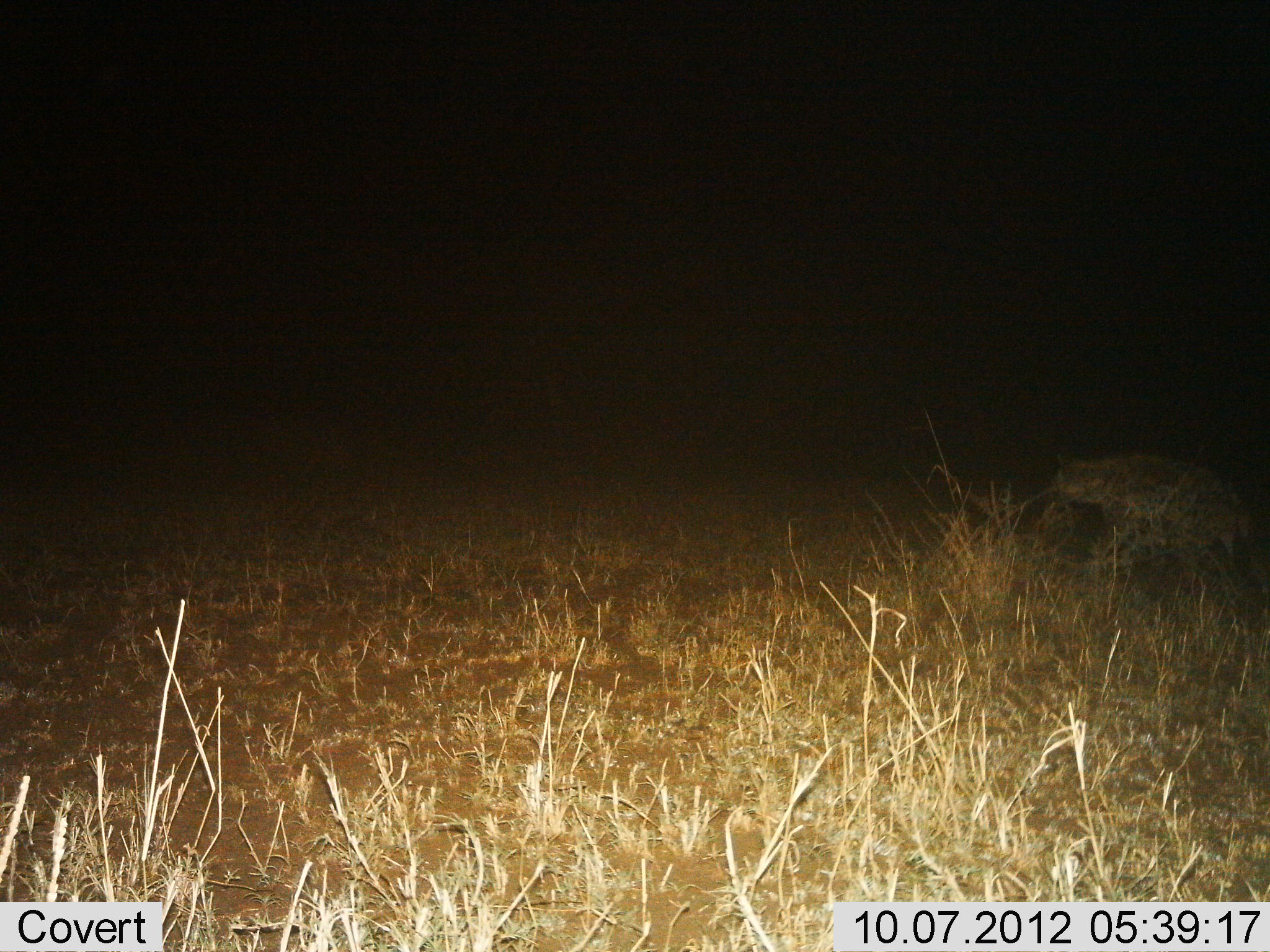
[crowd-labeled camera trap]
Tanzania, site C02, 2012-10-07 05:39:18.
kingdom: Animalia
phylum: Chordata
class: Mammalia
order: Carnivora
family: Hyaenidae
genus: Crocuta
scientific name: Crocuta crocuta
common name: spotted hyena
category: hyenaspotted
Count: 1.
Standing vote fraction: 30%.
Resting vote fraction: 0%.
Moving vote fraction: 70%.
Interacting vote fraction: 0%.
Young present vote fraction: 0%.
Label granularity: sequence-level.